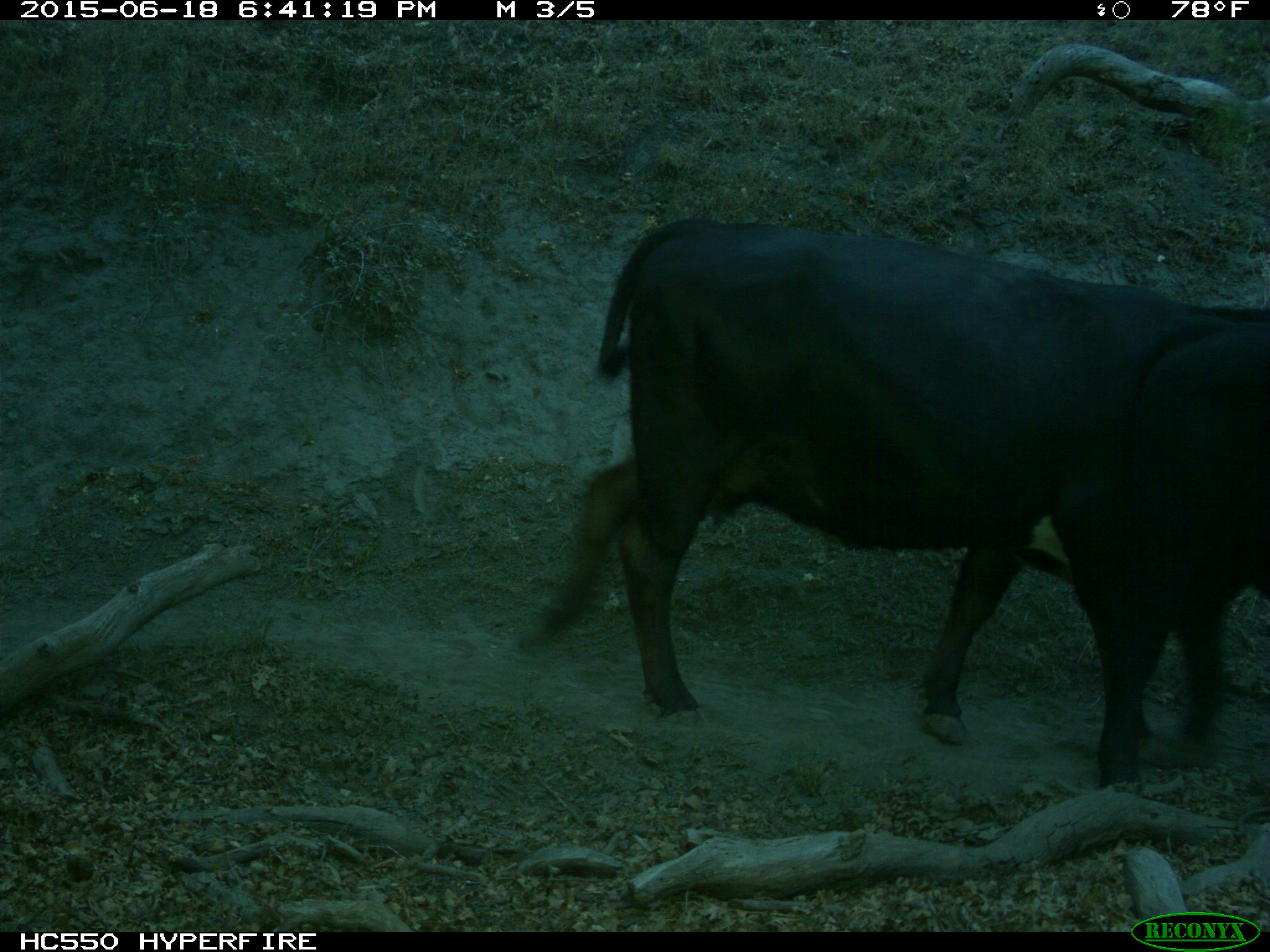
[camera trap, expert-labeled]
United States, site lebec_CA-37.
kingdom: Animalia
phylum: Chordata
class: Mammalia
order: Artiodactyla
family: Bovidae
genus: Bos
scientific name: Bos taurus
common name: domestic cow